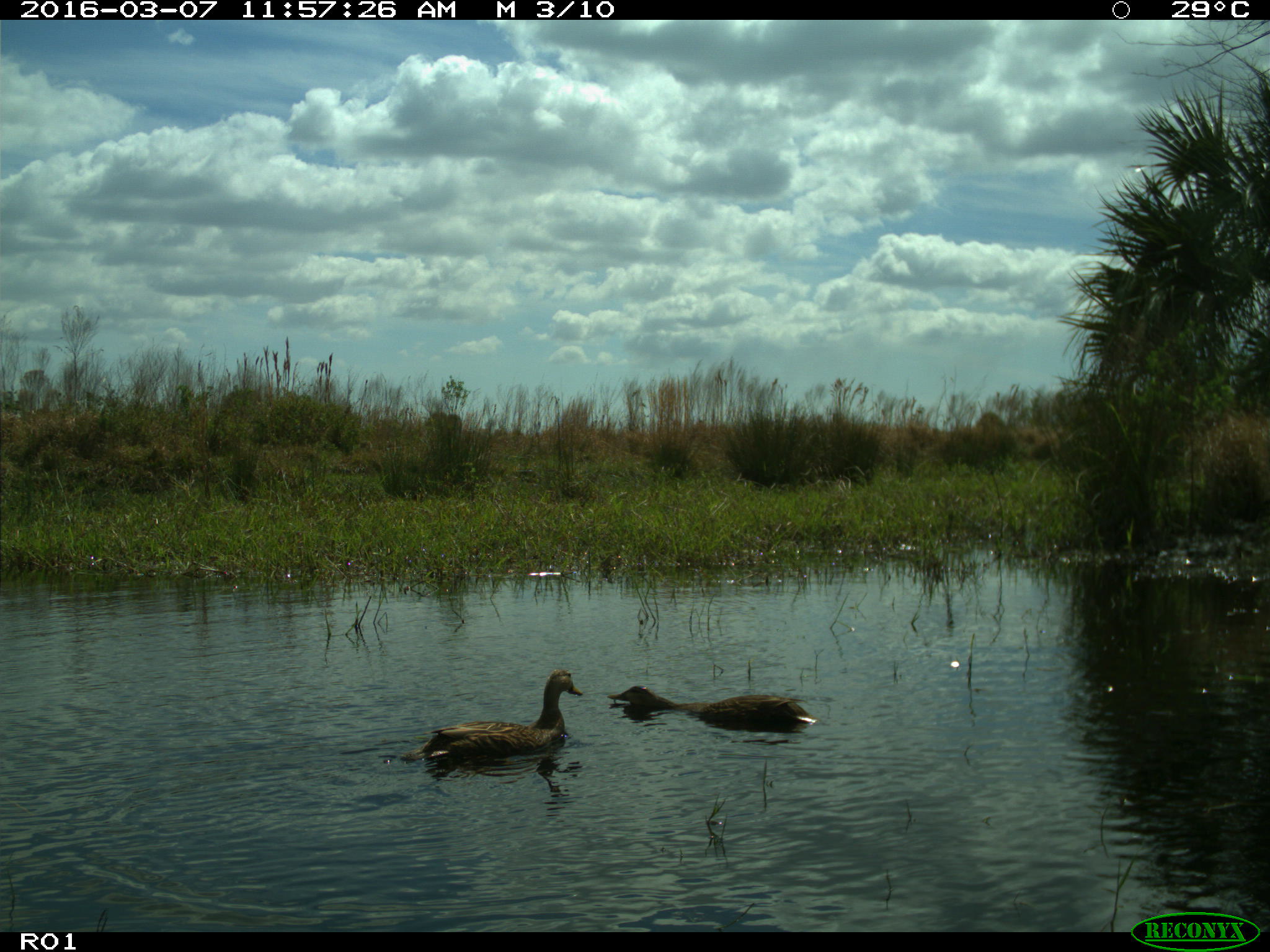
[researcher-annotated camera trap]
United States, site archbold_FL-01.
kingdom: Animalia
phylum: Chordata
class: Aves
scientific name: Aves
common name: birds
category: unidentified bird